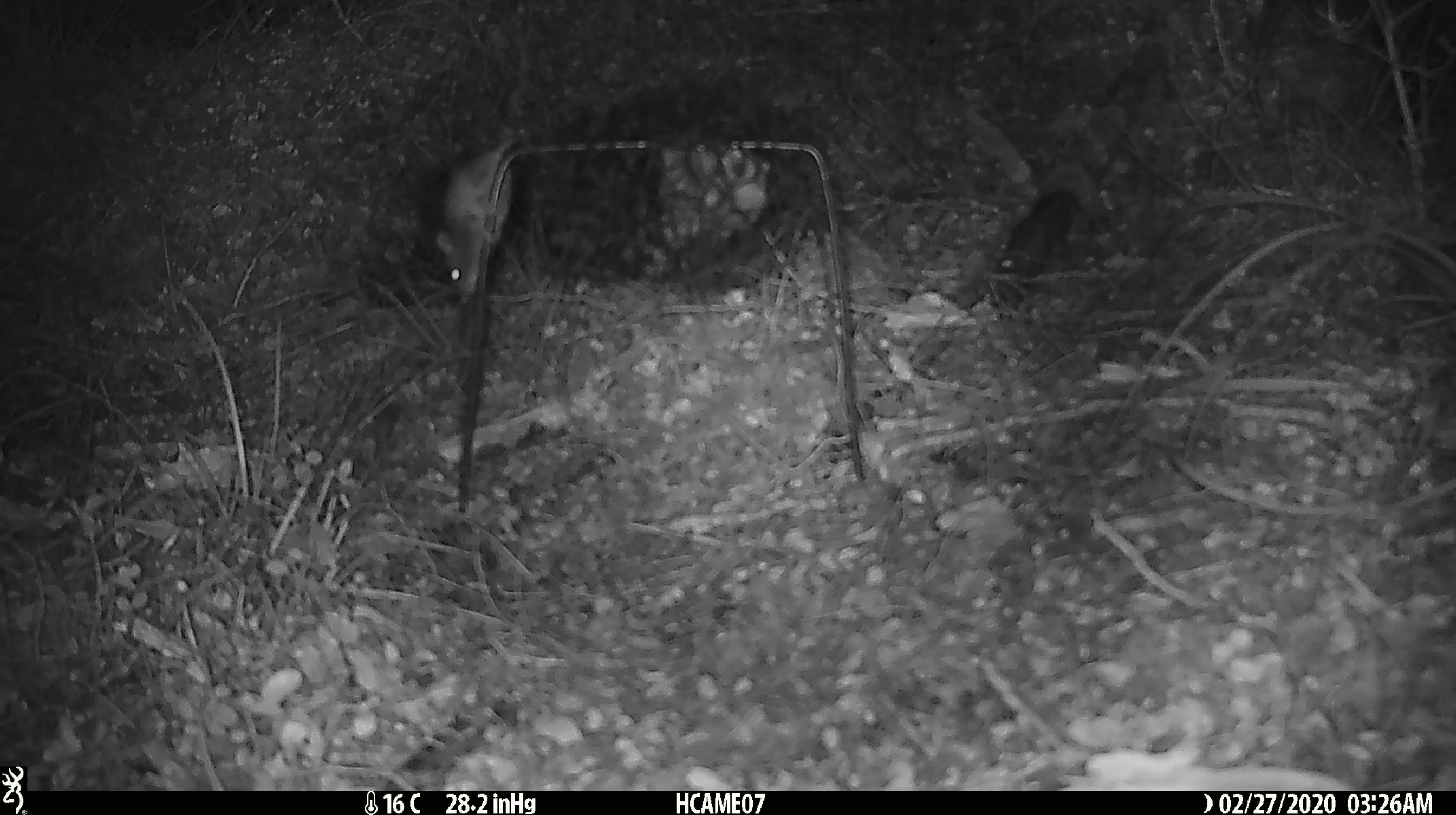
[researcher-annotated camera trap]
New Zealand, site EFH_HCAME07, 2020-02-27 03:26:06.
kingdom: Animalia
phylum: Chordata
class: Mammalia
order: Rodentia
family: Muridae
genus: Mus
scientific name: Mus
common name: mouse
Mouse (Mus).